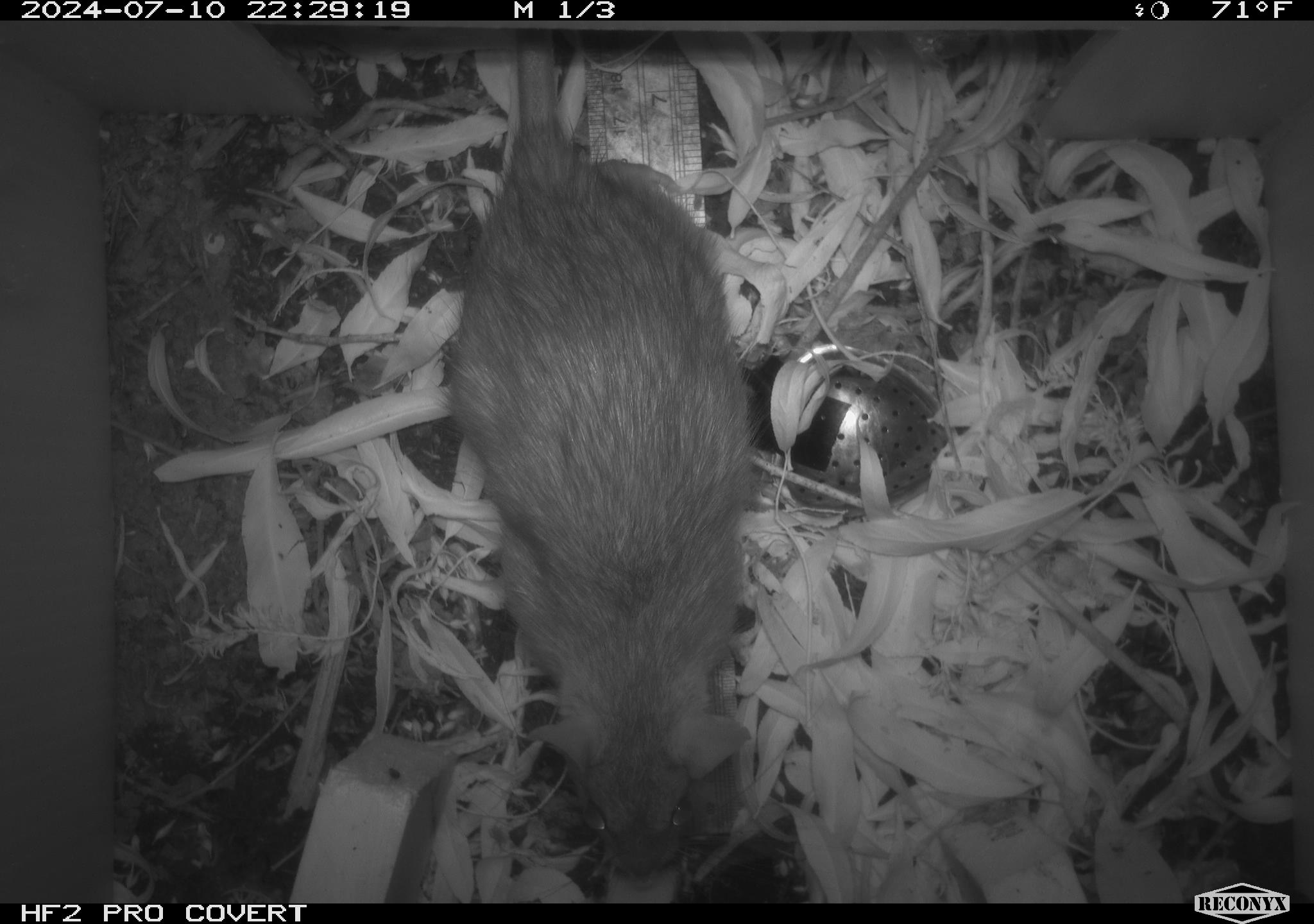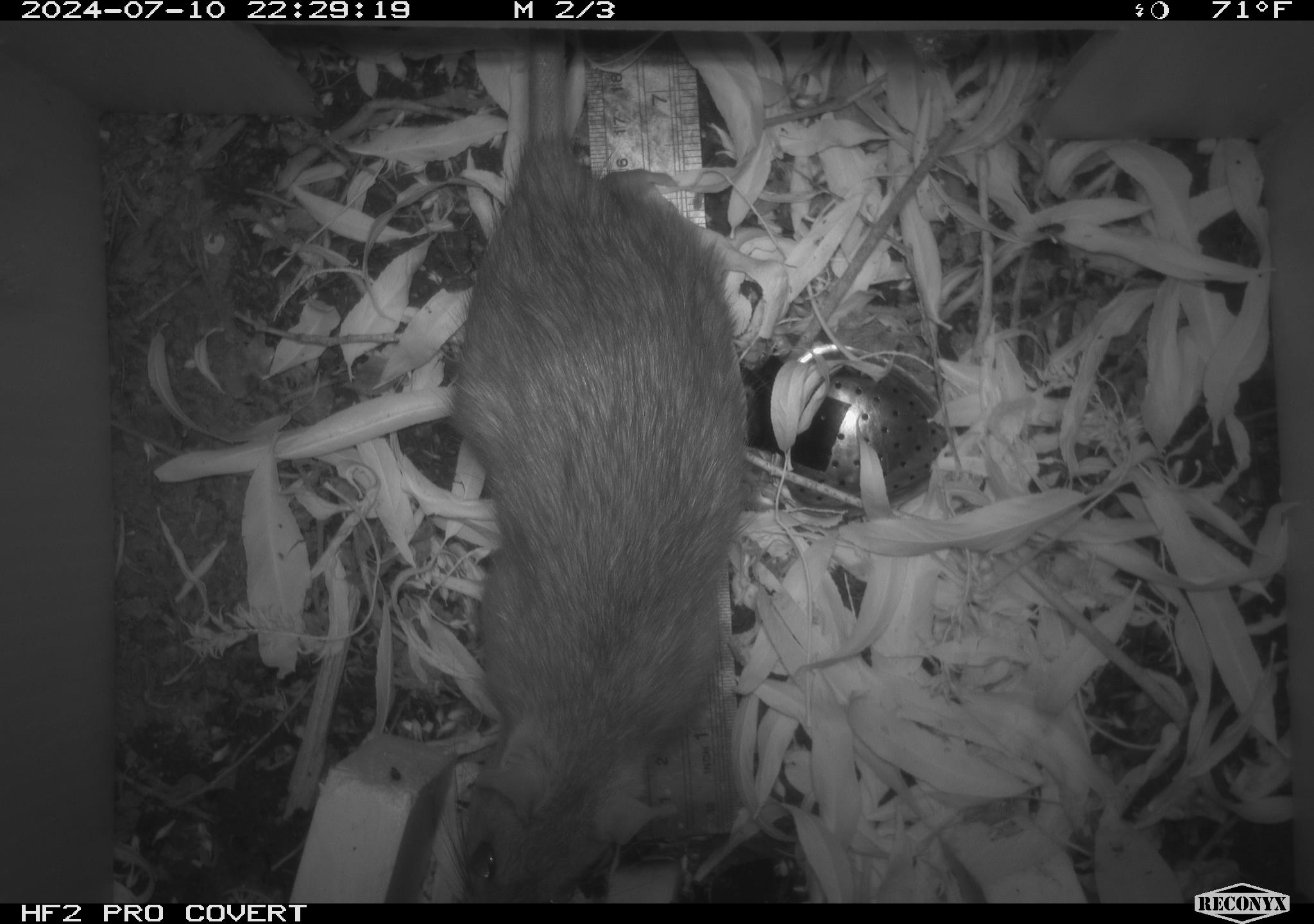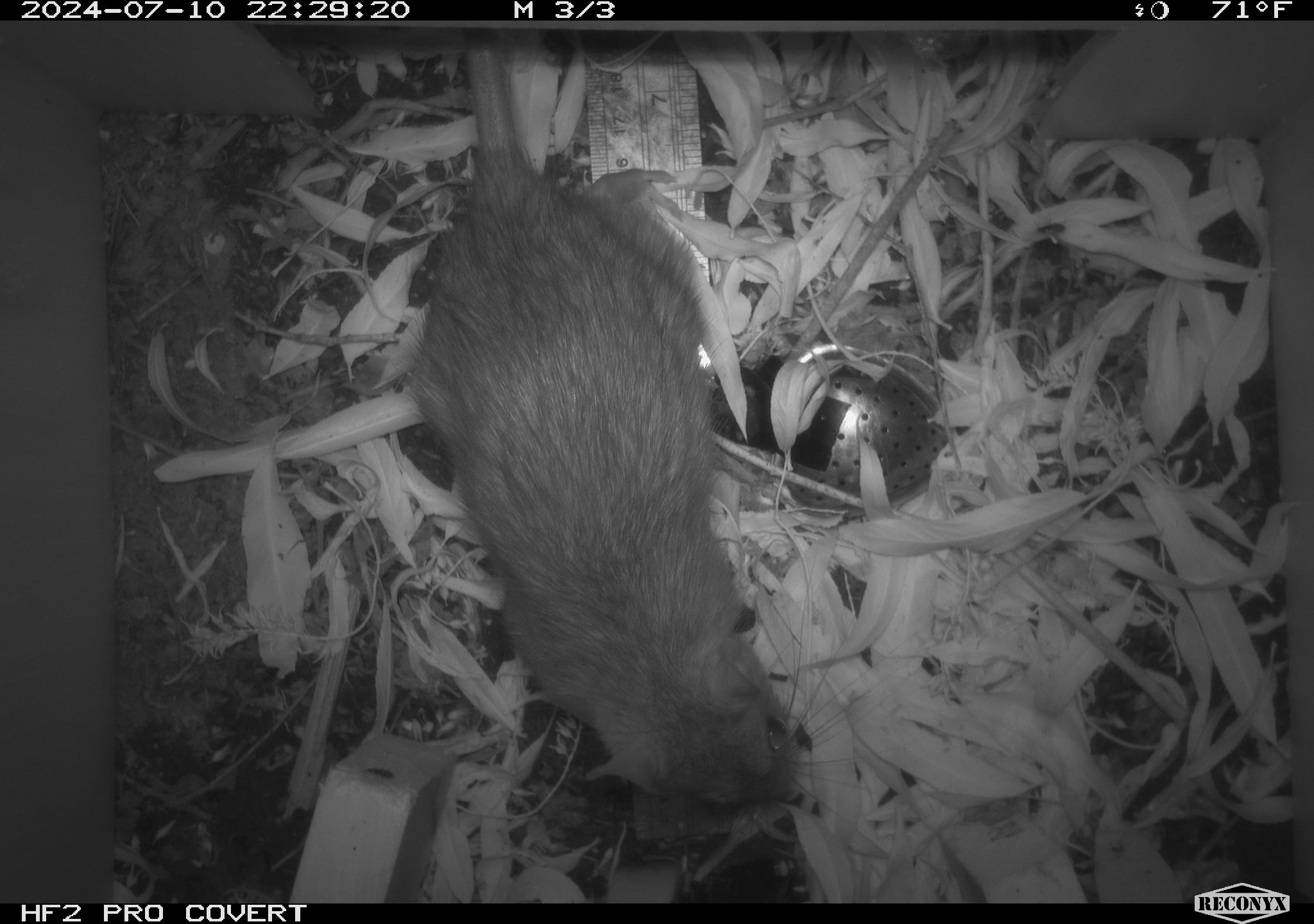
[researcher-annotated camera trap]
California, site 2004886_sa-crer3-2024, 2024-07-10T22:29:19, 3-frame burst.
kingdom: Animalia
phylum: Chordata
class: Mammalia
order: Rodentia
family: Muridae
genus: Rattus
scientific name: Rattus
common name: rat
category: rattus species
Rattus species (rat) (Rattus).